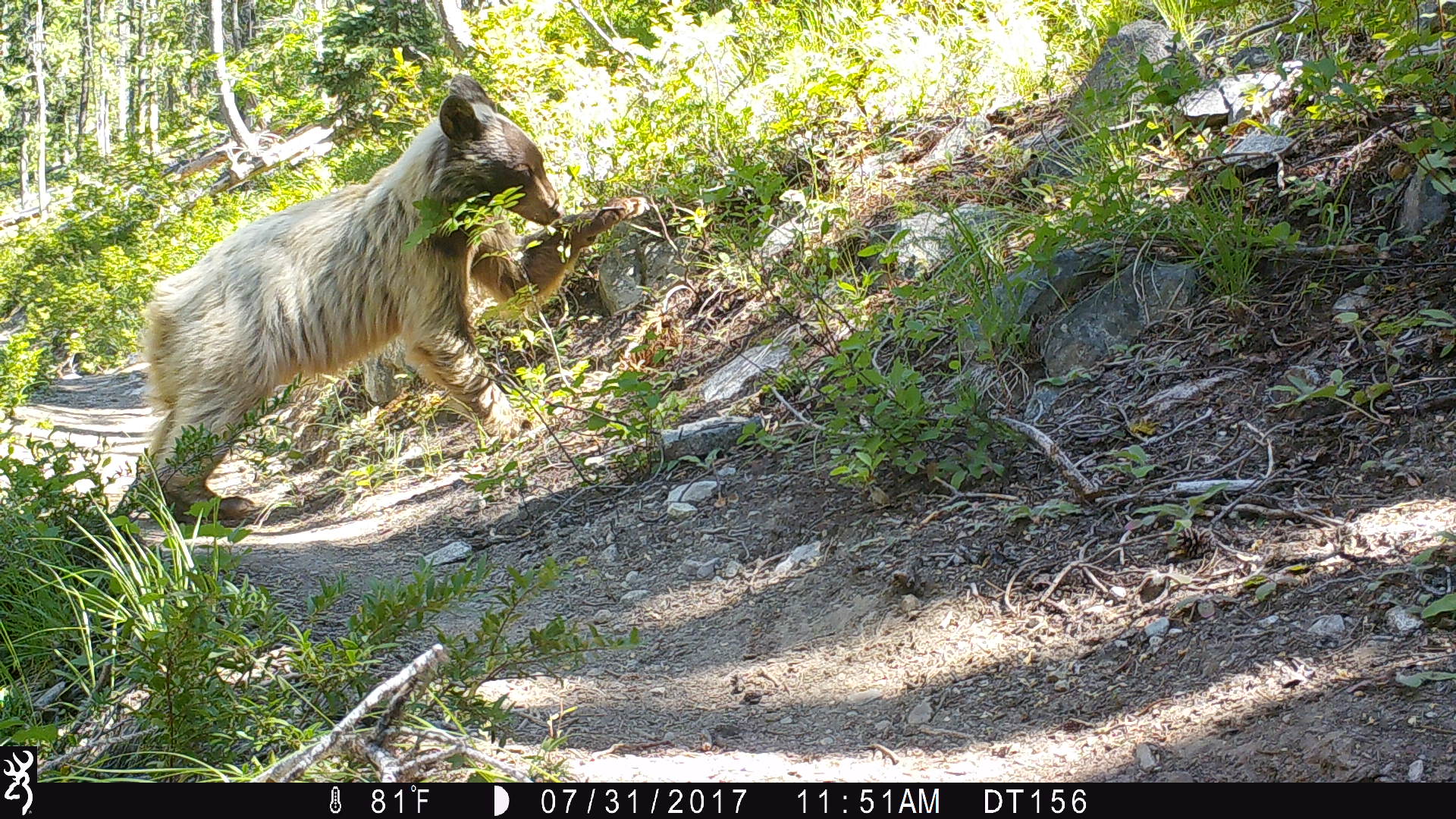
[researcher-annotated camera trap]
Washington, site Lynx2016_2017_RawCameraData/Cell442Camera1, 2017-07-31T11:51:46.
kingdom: Animalia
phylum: Chordata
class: Mammalia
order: Carnivora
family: Ursidae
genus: Ursus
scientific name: Ursus americanus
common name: american black bear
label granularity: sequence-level